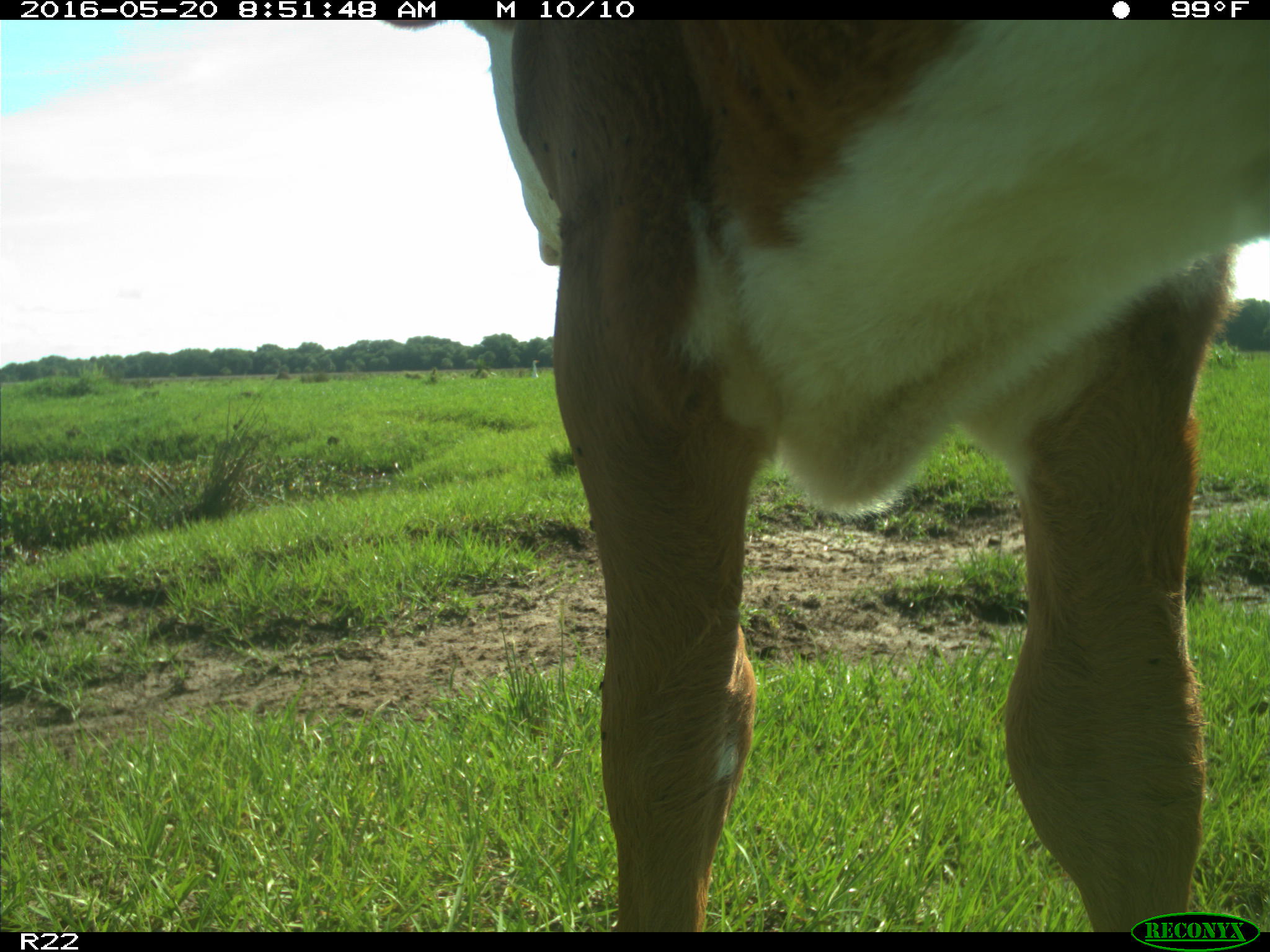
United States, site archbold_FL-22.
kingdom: Animalia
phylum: Chordata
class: Mammalia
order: Artiodactyla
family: Bovidae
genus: Bos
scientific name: Bos taurus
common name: domestic cow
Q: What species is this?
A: Bos taurus (domestic cow).